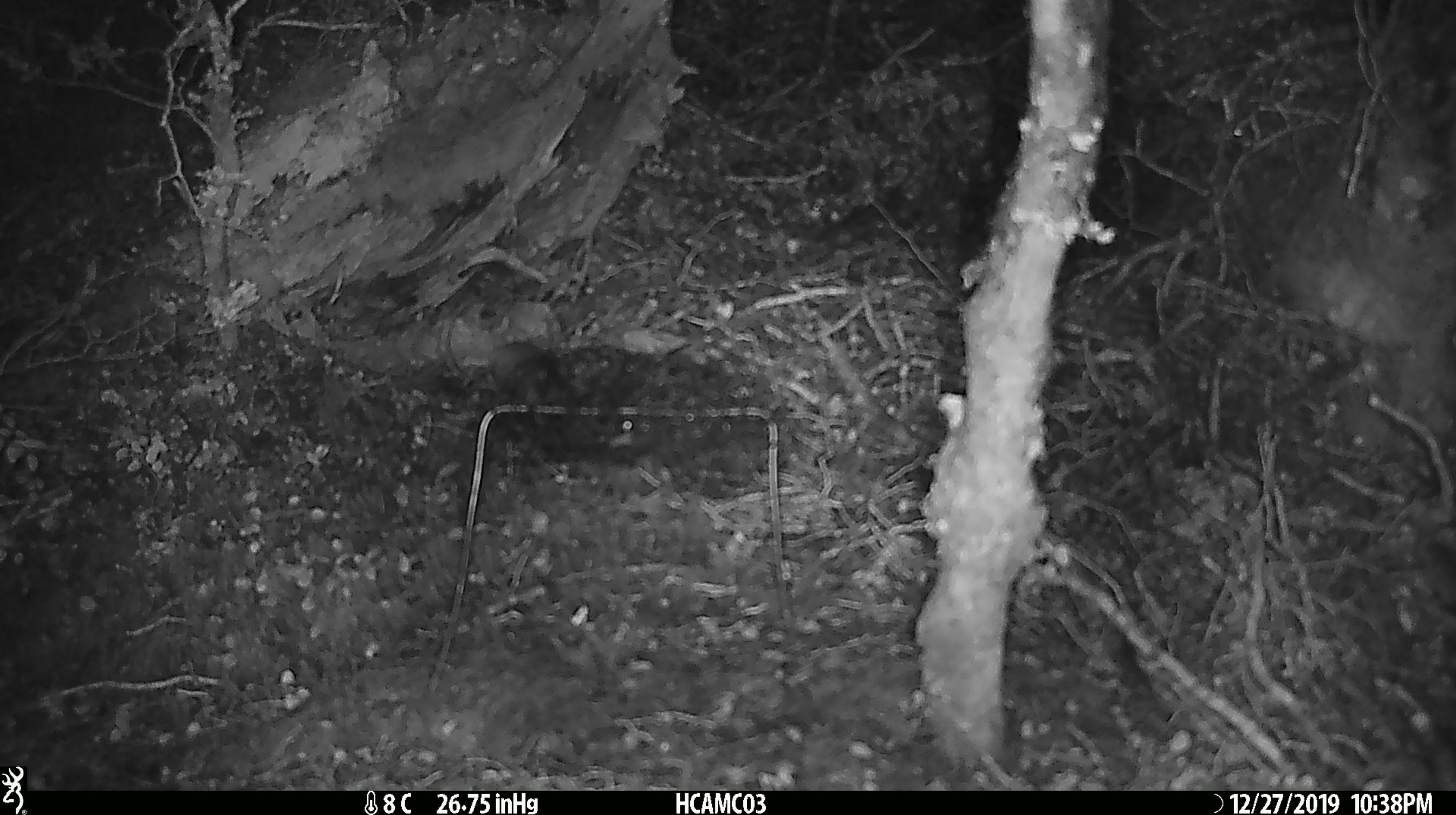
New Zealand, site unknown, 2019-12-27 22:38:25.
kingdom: Animalia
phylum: Chordata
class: Mammalia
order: Rodentia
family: Muridae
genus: Mus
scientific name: Mus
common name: mouse